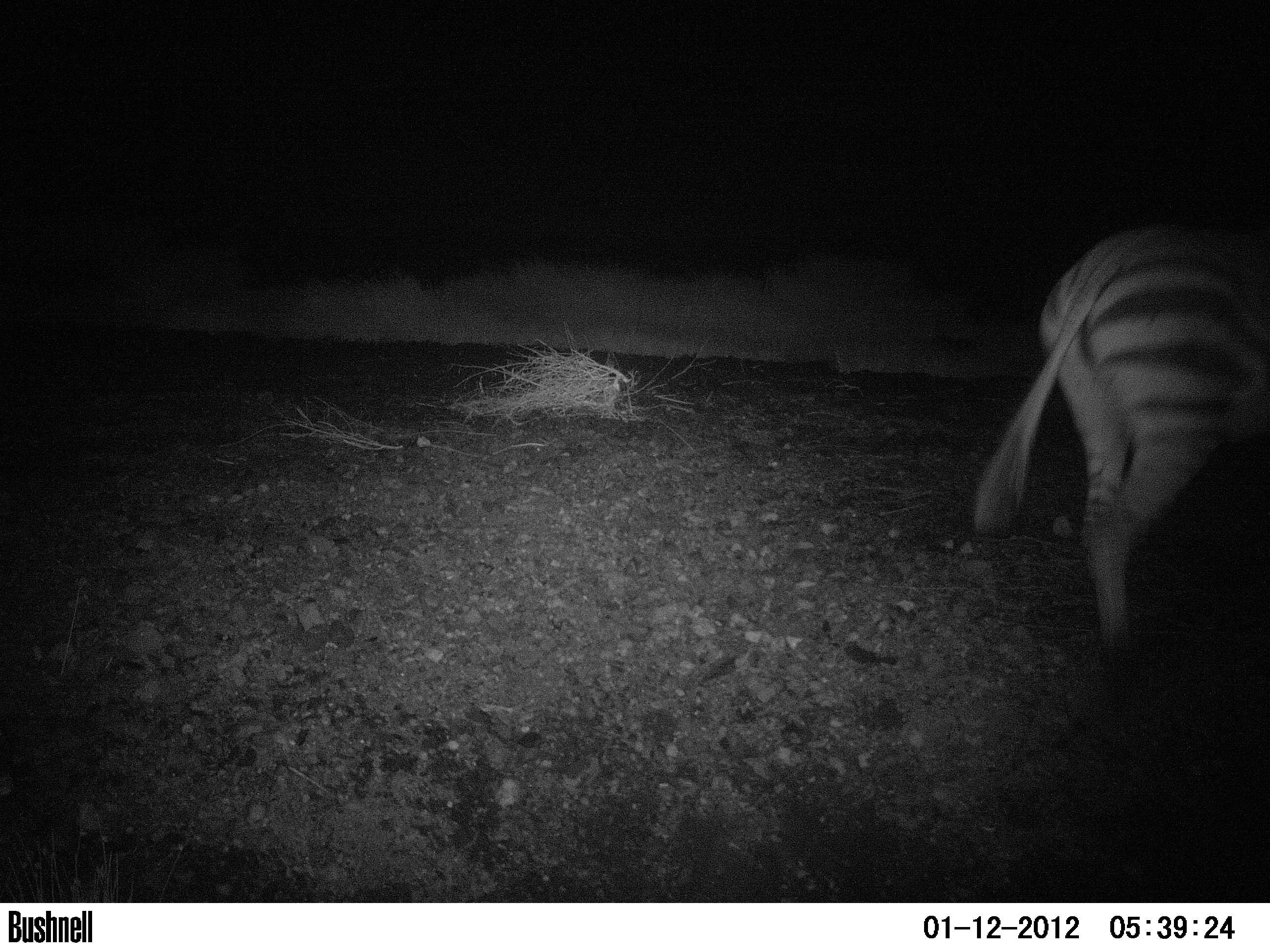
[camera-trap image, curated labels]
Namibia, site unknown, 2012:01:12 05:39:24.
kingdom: Animalia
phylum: Chordata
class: Mammalia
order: Perissodactyla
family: Equidae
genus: Equus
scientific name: Equus zebra hartmannae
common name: hartmann's mountain zebra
Equus zebra hartmannae (hartmann's mountain zebra).